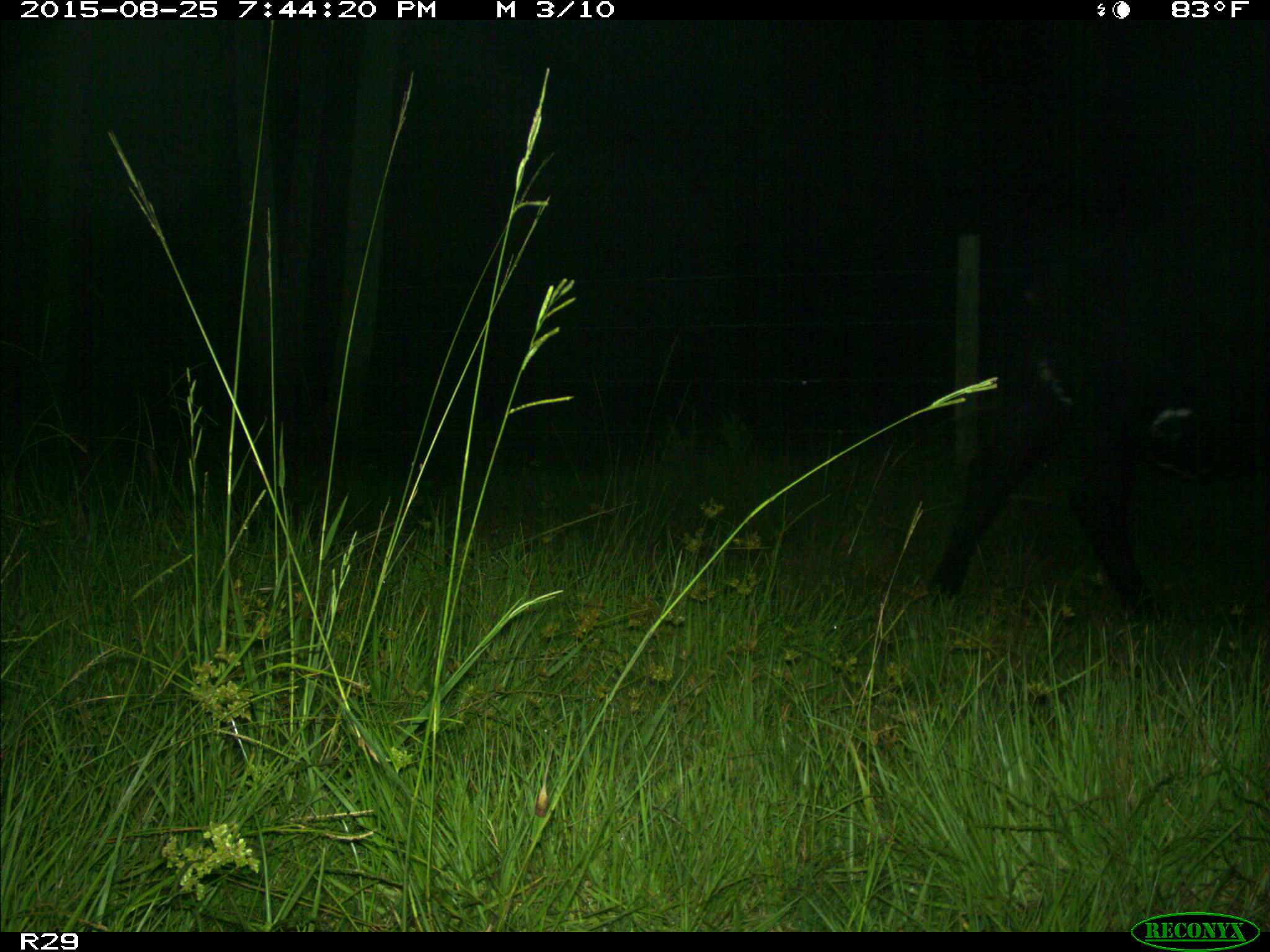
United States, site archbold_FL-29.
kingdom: Animalia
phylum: Chordata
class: Mammalia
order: Artiodactyla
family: Bovidae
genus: Bos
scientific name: Bos taurus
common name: domestic cow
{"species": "Bos taurus (domestic cow)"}